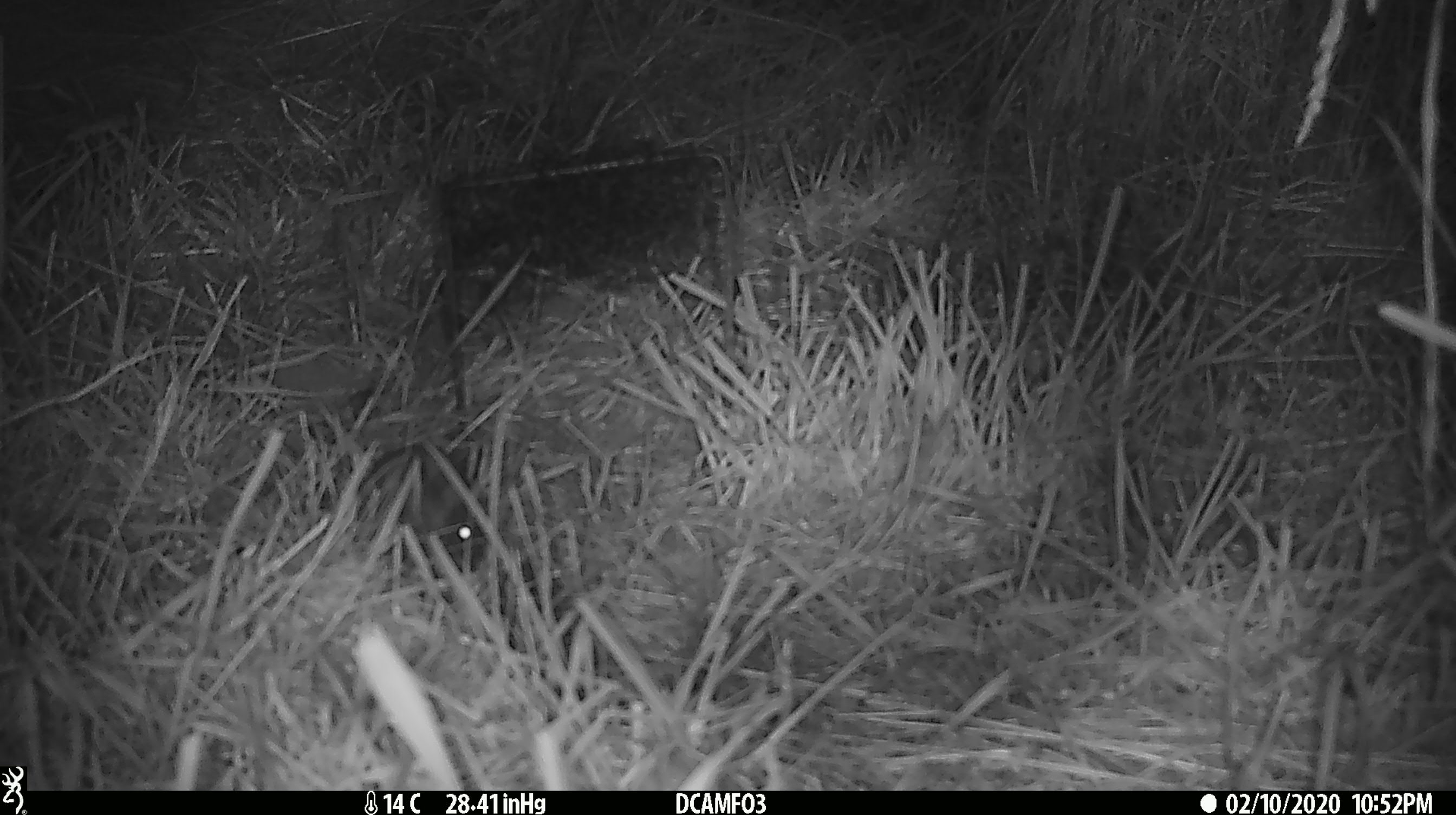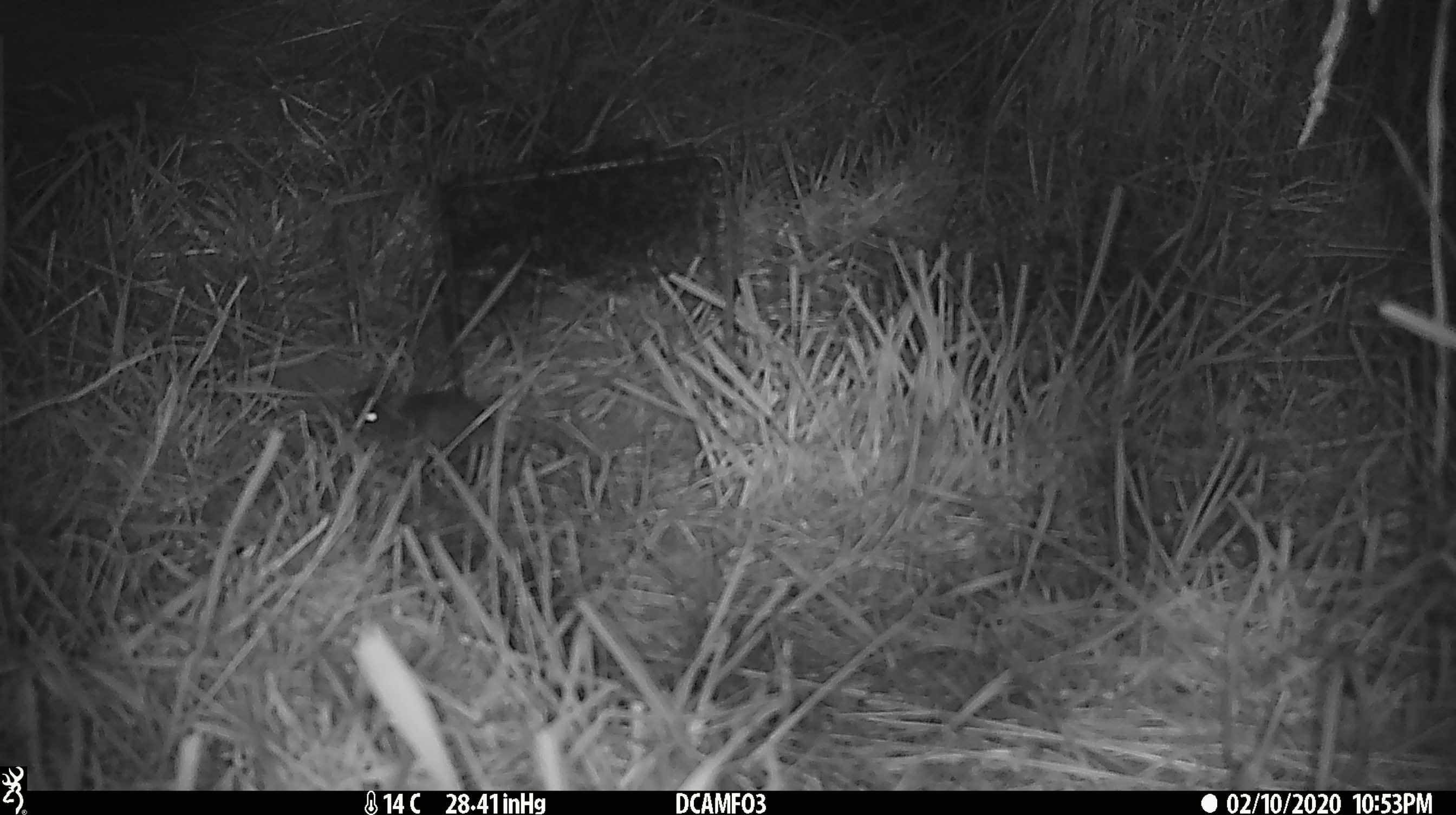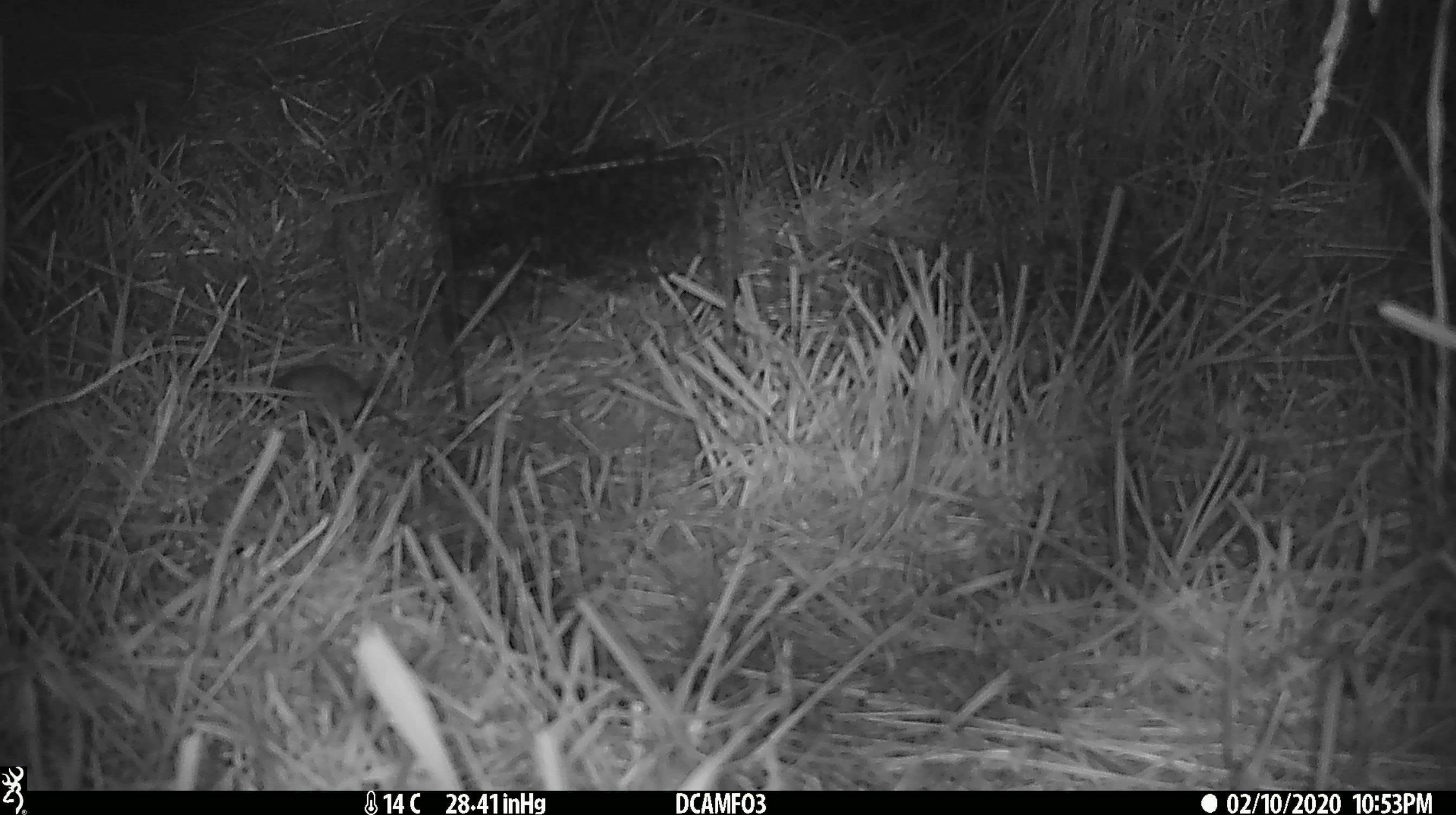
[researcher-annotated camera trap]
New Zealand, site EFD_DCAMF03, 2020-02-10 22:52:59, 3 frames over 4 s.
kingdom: Animalia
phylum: Chordata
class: Mammalia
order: Rodentia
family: Muridae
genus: Mus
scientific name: Mus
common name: mouse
Mouse (Mus).